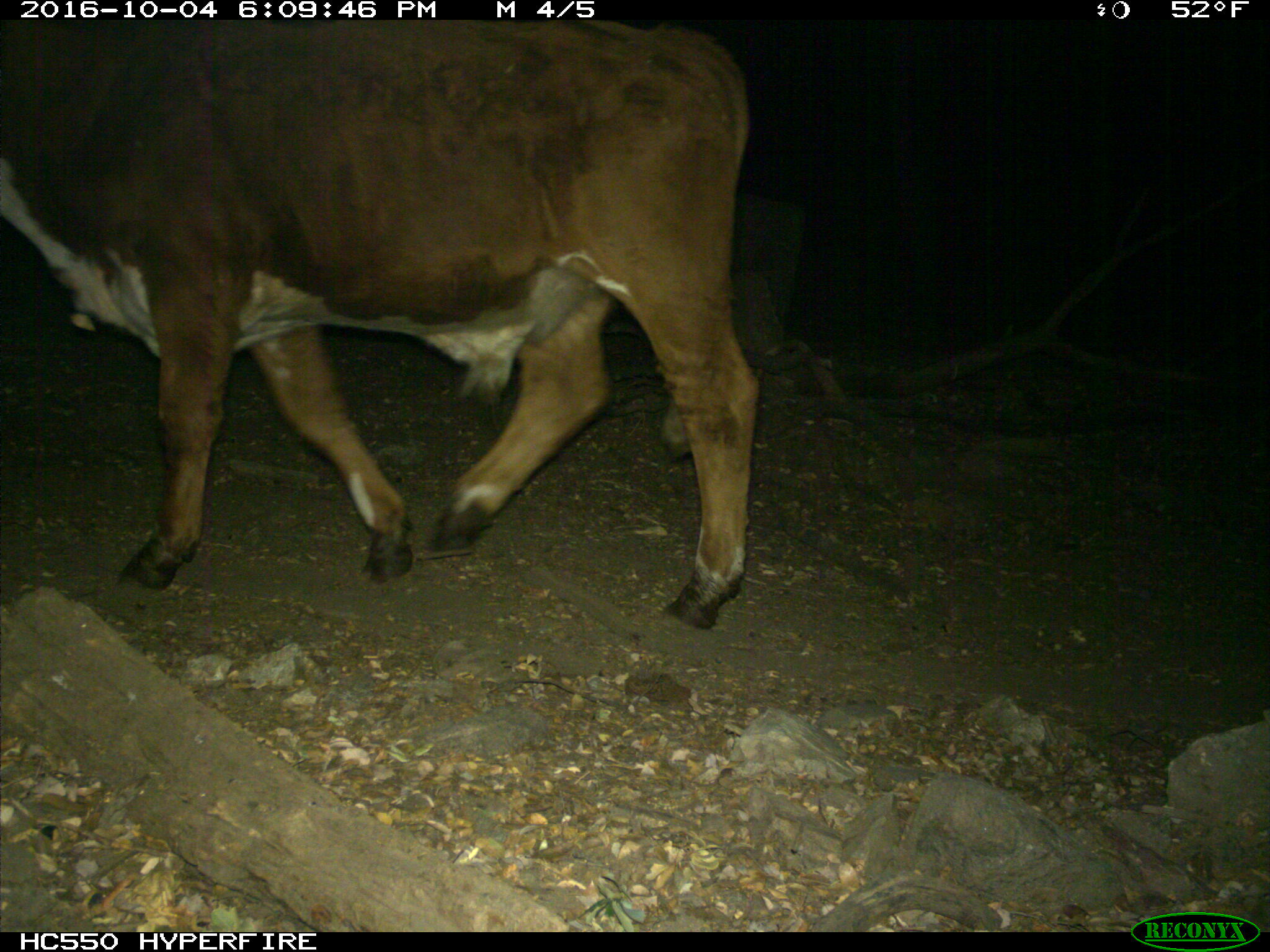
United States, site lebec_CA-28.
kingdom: Animalia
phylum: Chordata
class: Mammalia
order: Artiodactyla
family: Bovidae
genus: Bos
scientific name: Bos taurus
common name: domestic cow